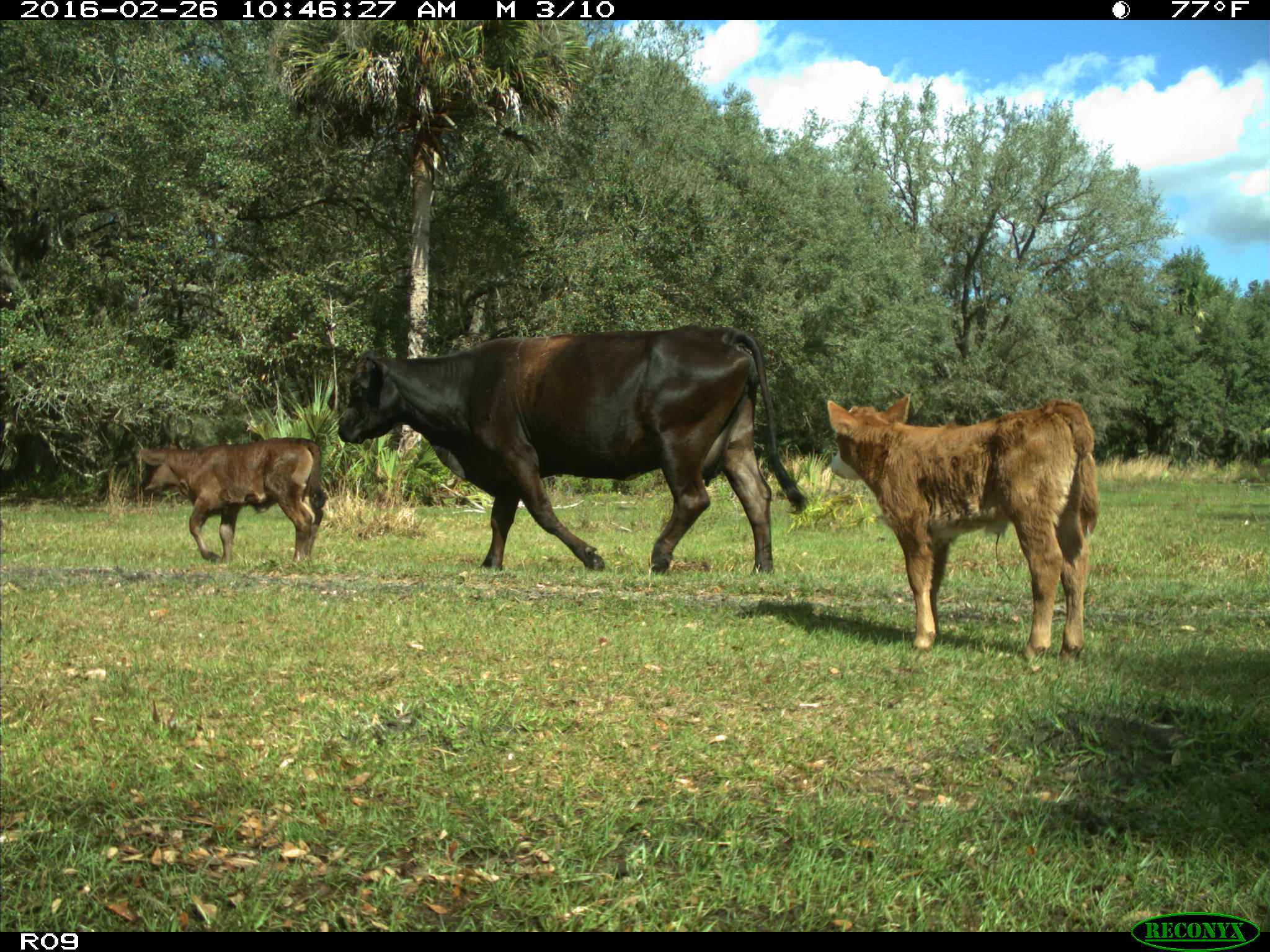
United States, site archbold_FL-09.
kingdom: Animalia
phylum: Chordata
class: Mammalia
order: Artiodactyla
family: Bovidae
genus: Bos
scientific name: Bos taurus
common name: domestic cow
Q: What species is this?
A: Bos taurus (domestic cow).